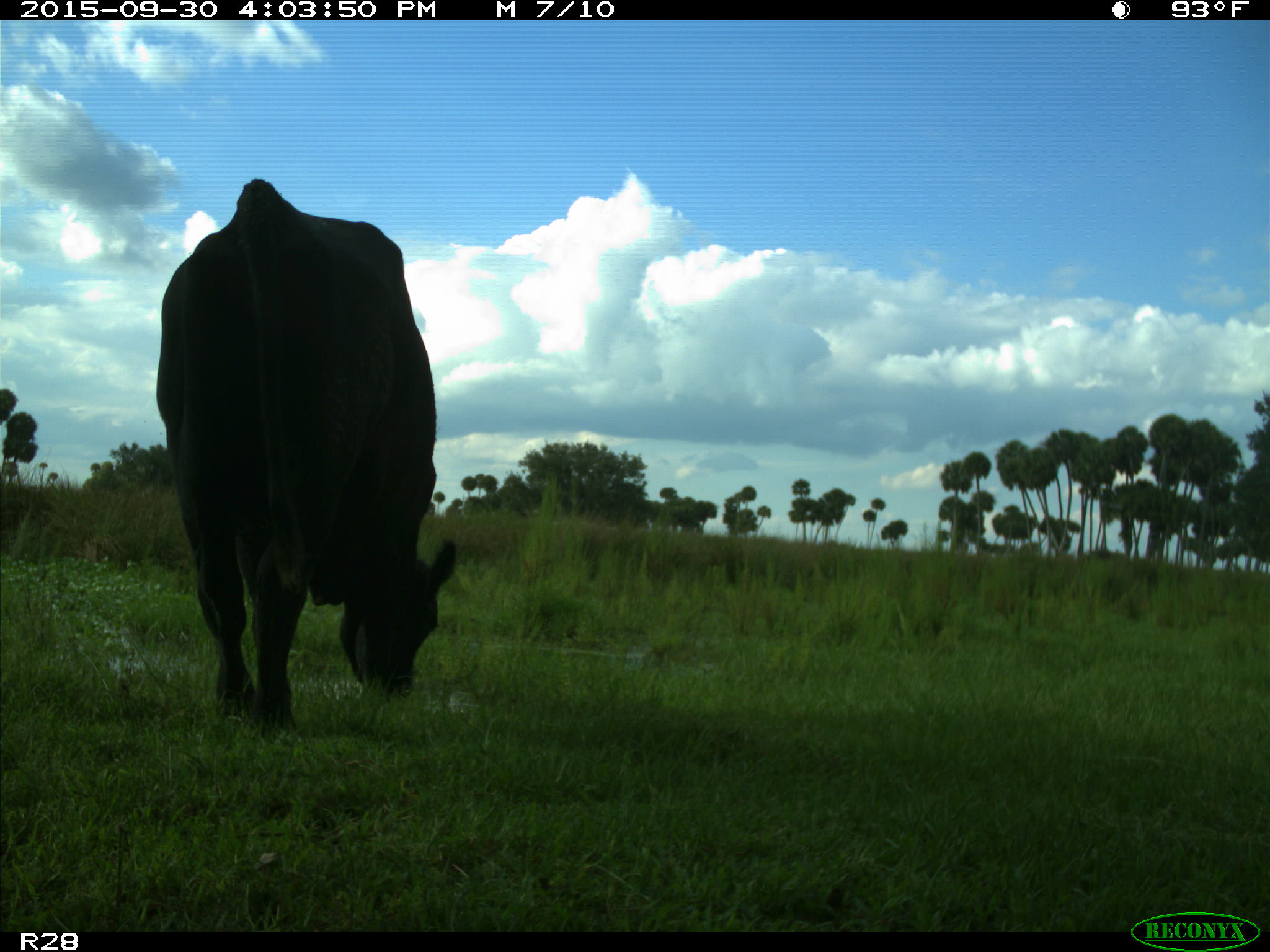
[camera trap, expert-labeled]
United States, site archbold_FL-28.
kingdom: Animalia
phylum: Chordata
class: Mammalia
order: Artiodactyla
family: Bovidae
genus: Bos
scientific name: Bos taurus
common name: domestic cow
Bos taurus (domestic cow).